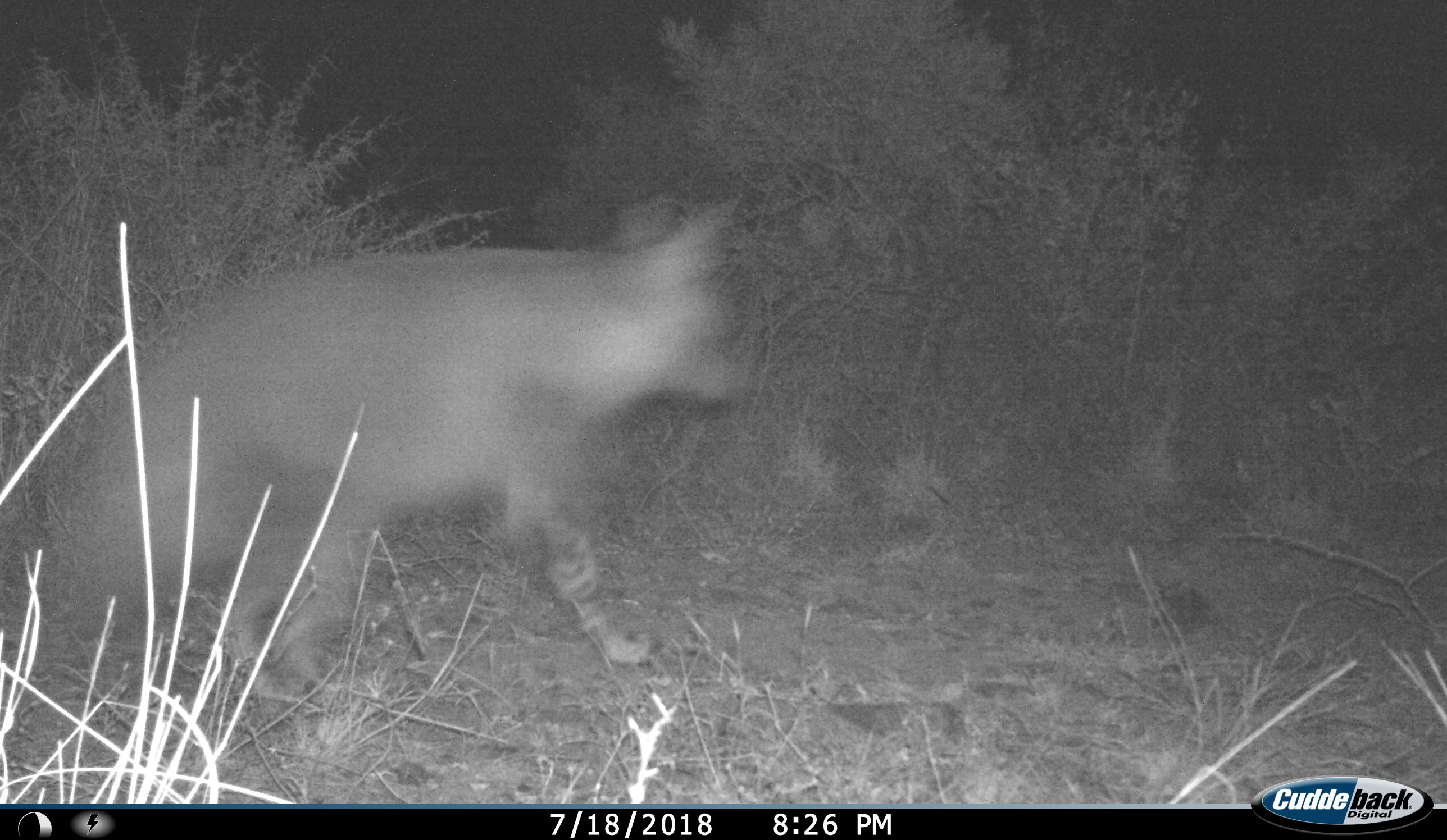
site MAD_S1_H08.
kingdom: Animalia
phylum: Chordata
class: Mammalia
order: Carnivora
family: Hyaenidae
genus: Parahyaena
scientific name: Parahyaena brunnea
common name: brown hyena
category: hyenabrown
Hyenabrown (brown hyena) (Parahyaena brunnea), count 1. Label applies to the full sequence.